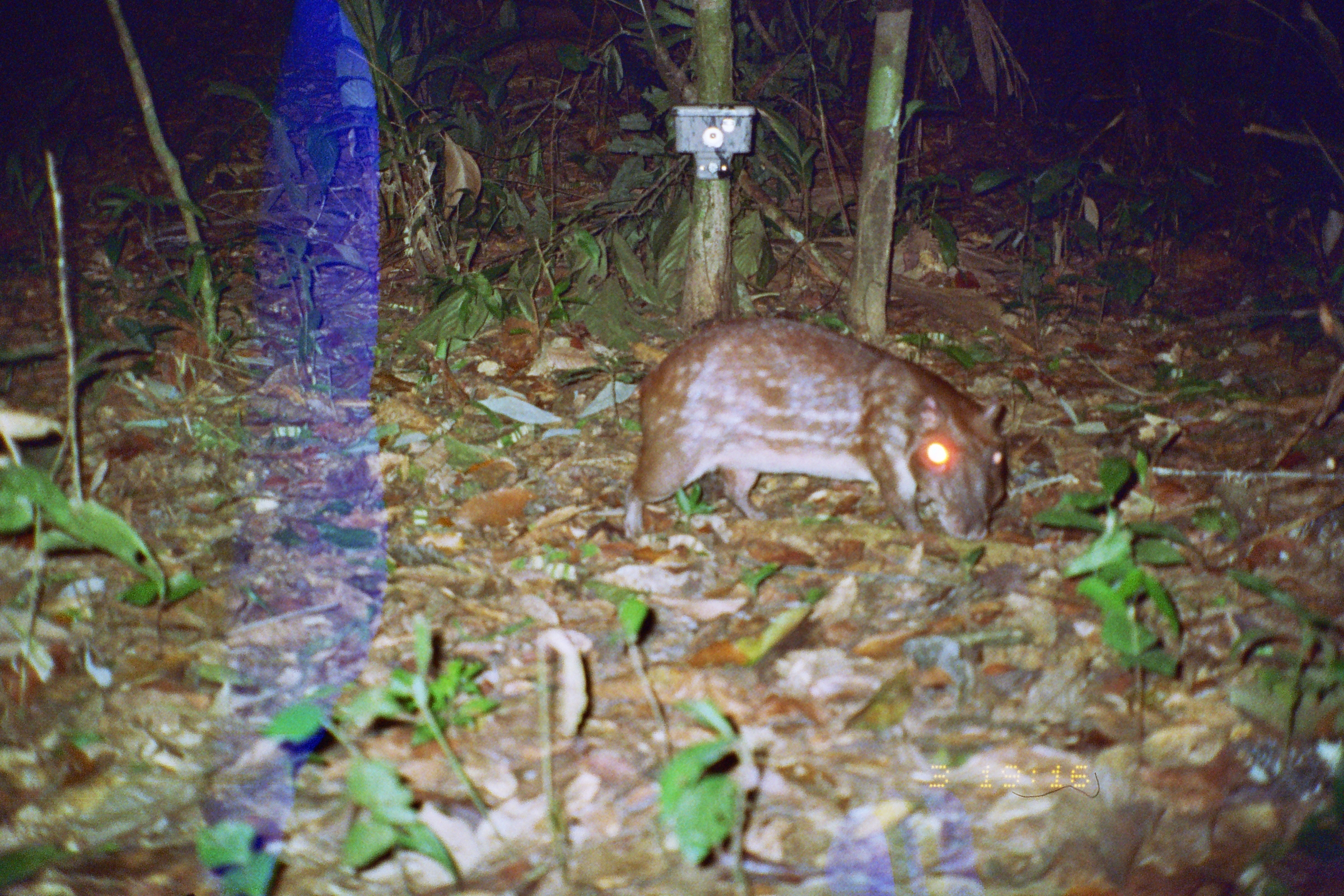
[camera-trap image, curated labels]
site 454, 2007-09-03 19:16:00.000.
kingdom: Animalia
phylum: Chordata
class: Mammalia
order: Rodentia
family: Cuniculidae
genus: Cuniculus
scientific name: Cuniculus paca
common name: spotted paca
Cuniculus paca (spotted paca).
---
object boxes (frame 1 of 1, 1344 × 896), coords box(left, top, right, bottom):
cuniculus paca: box(619, 309, 1014, 561)